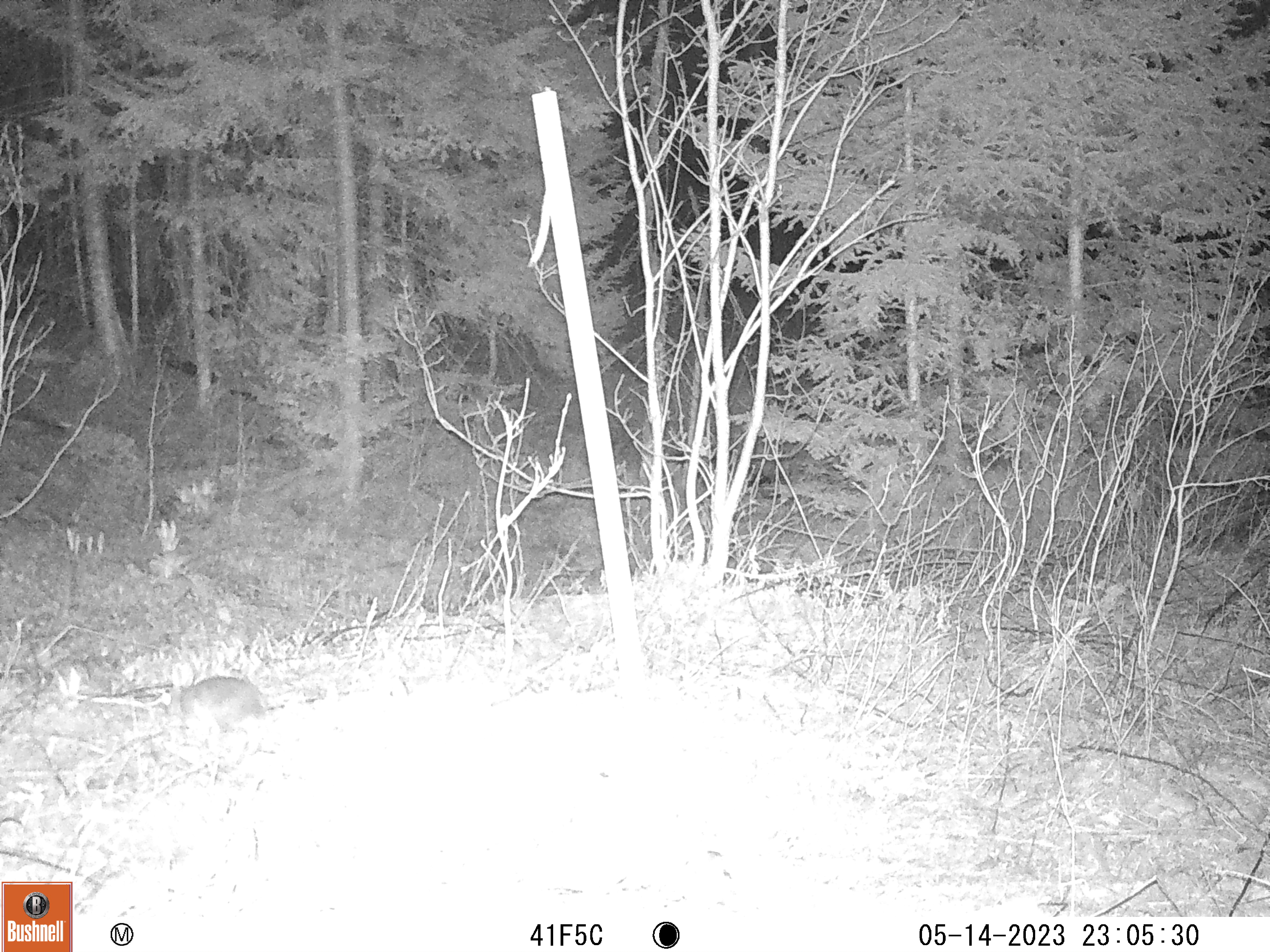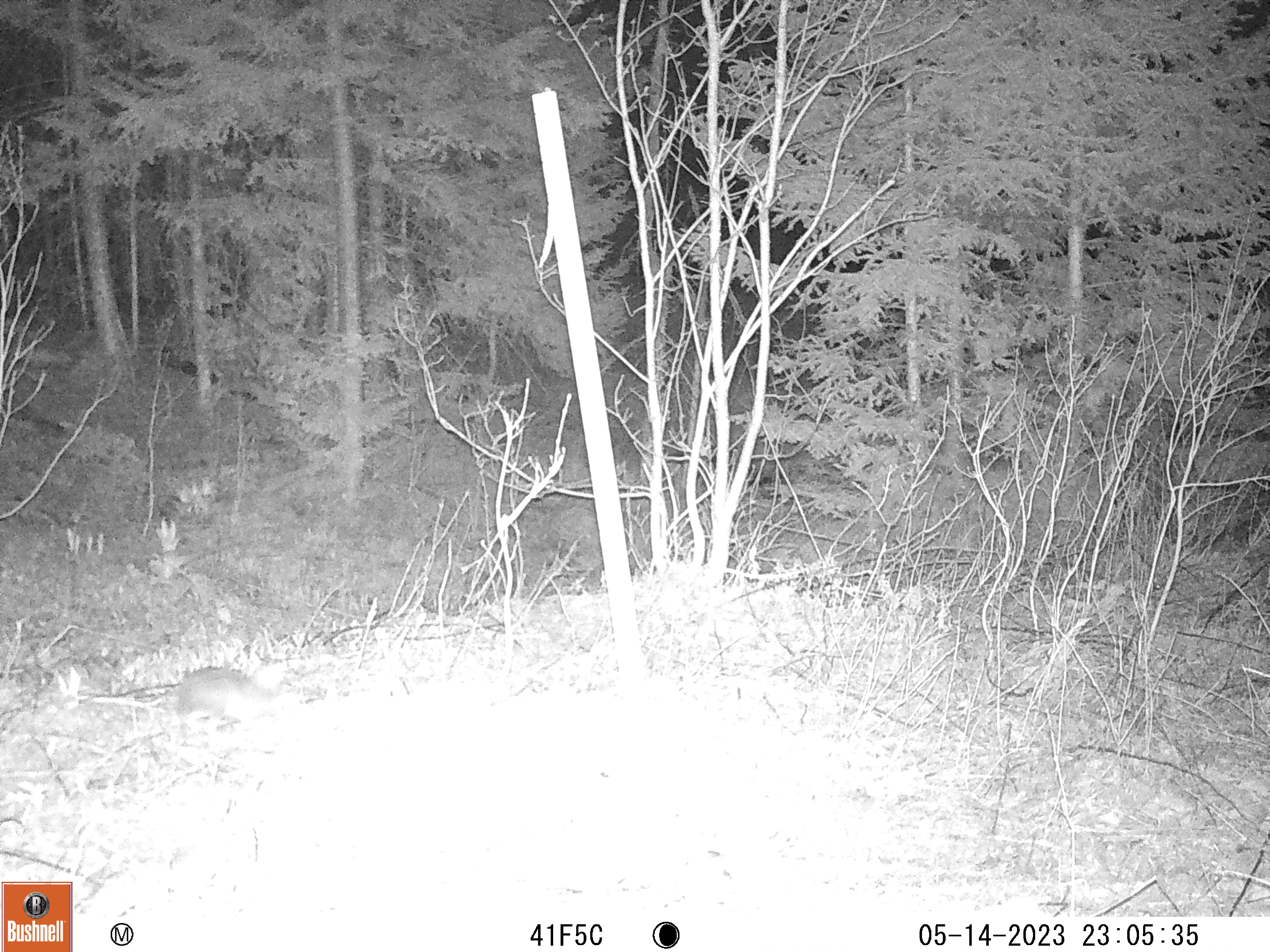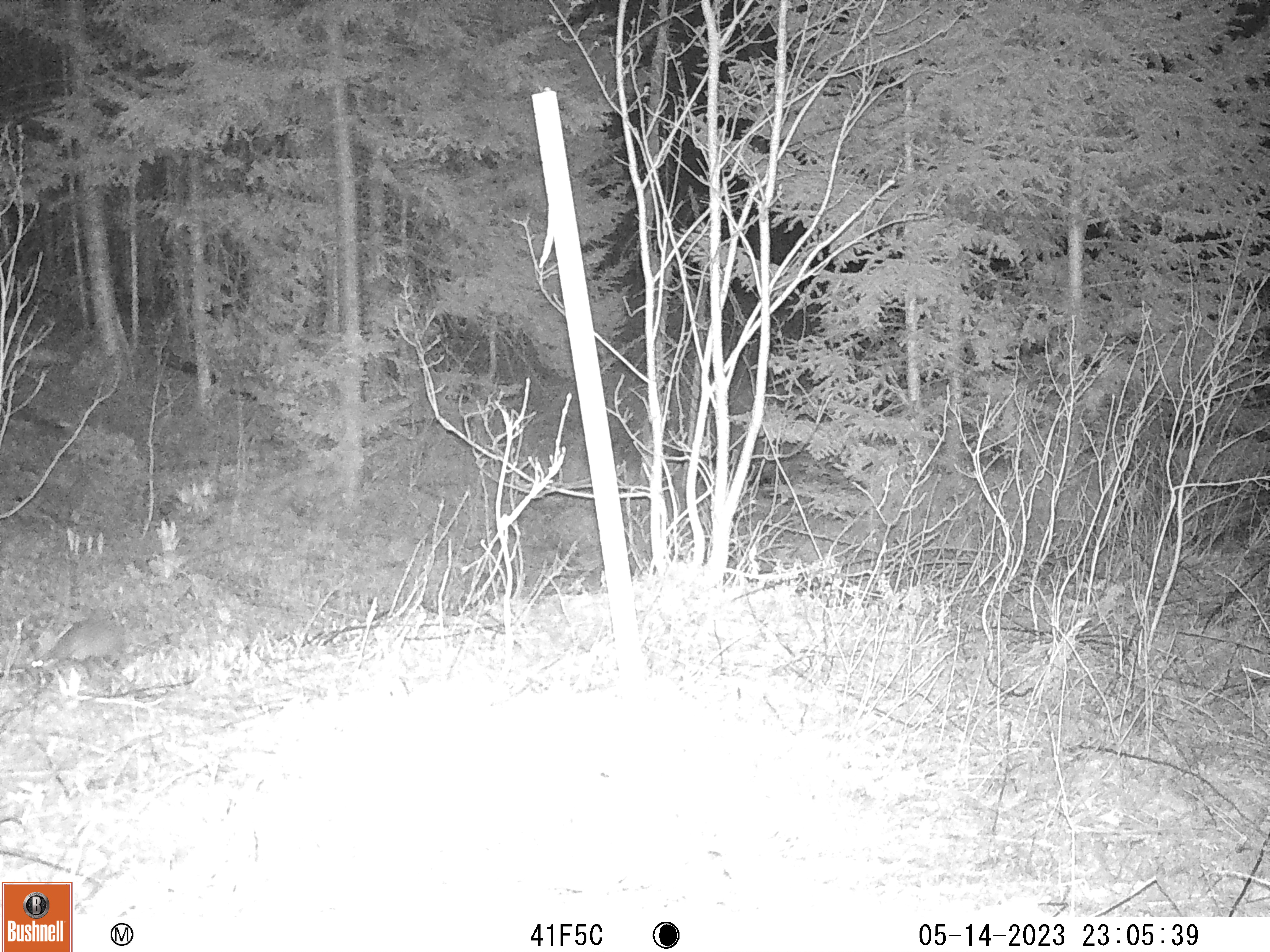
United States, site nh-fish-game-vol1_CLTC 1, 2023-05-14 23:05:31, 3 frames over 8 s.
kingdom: Animalia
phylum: Chordata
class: Mammalia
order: Lagomorpha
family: Leporidae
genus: Lepus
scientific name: Lepus americanus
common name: snowshoe hare